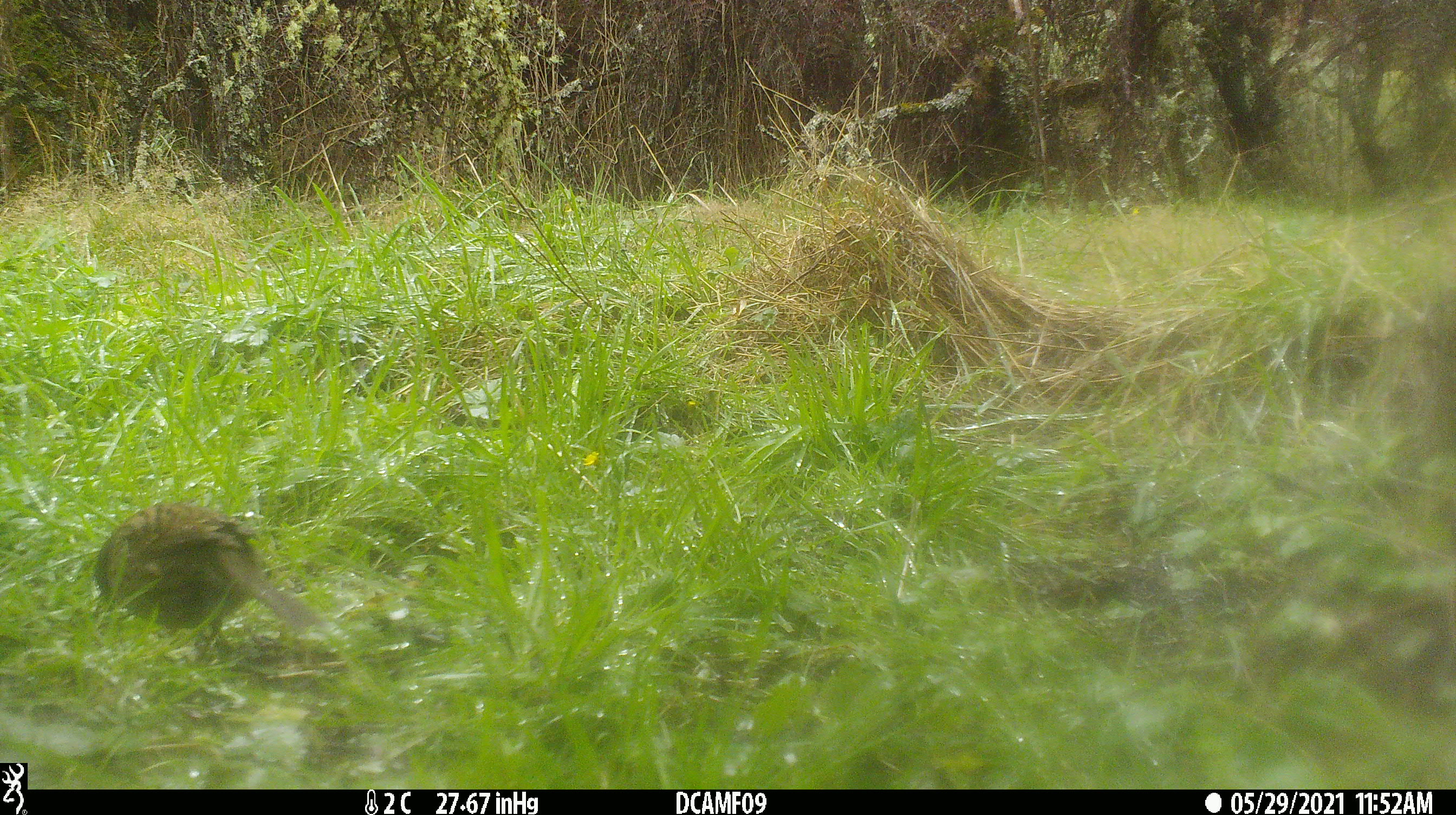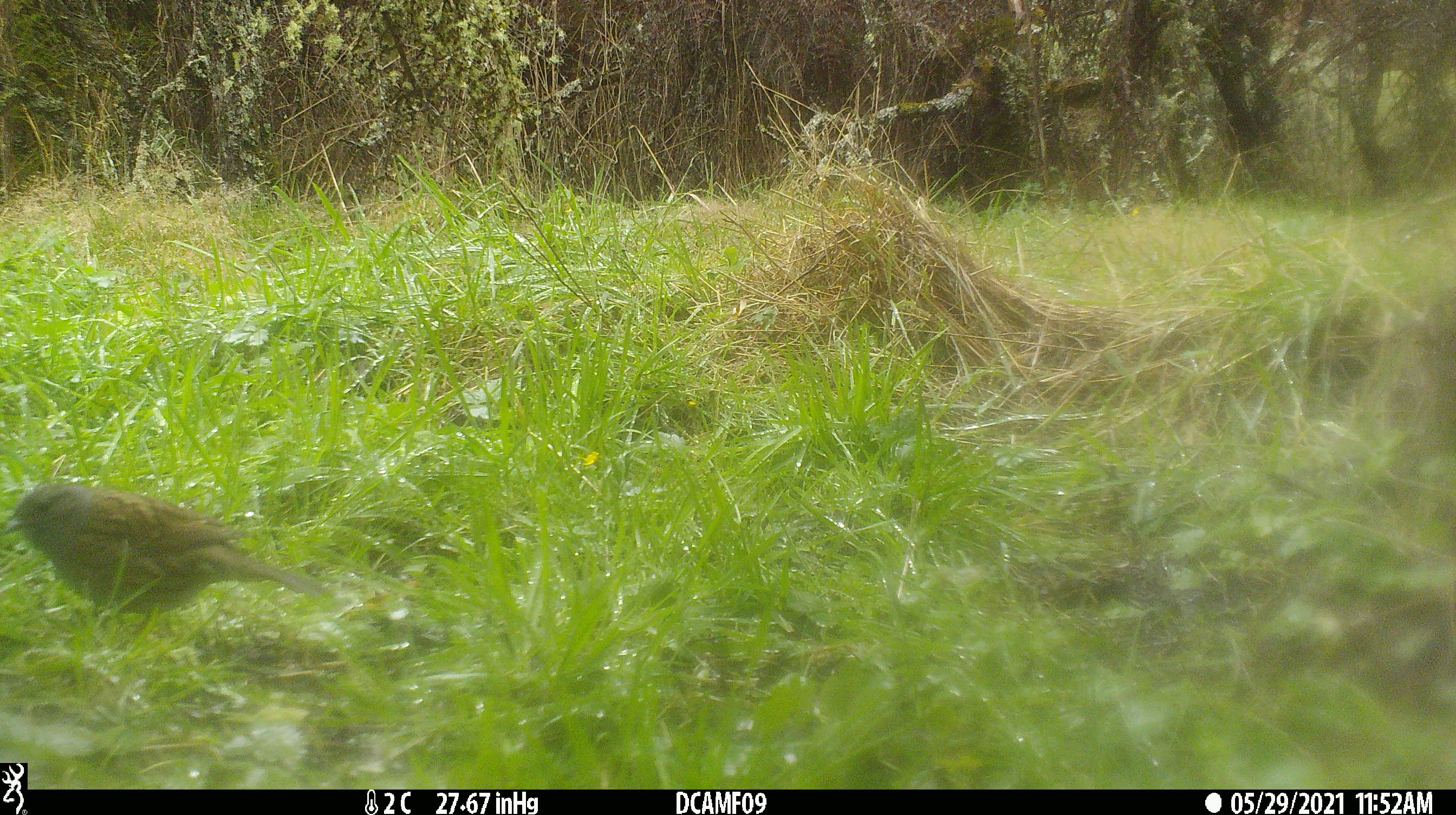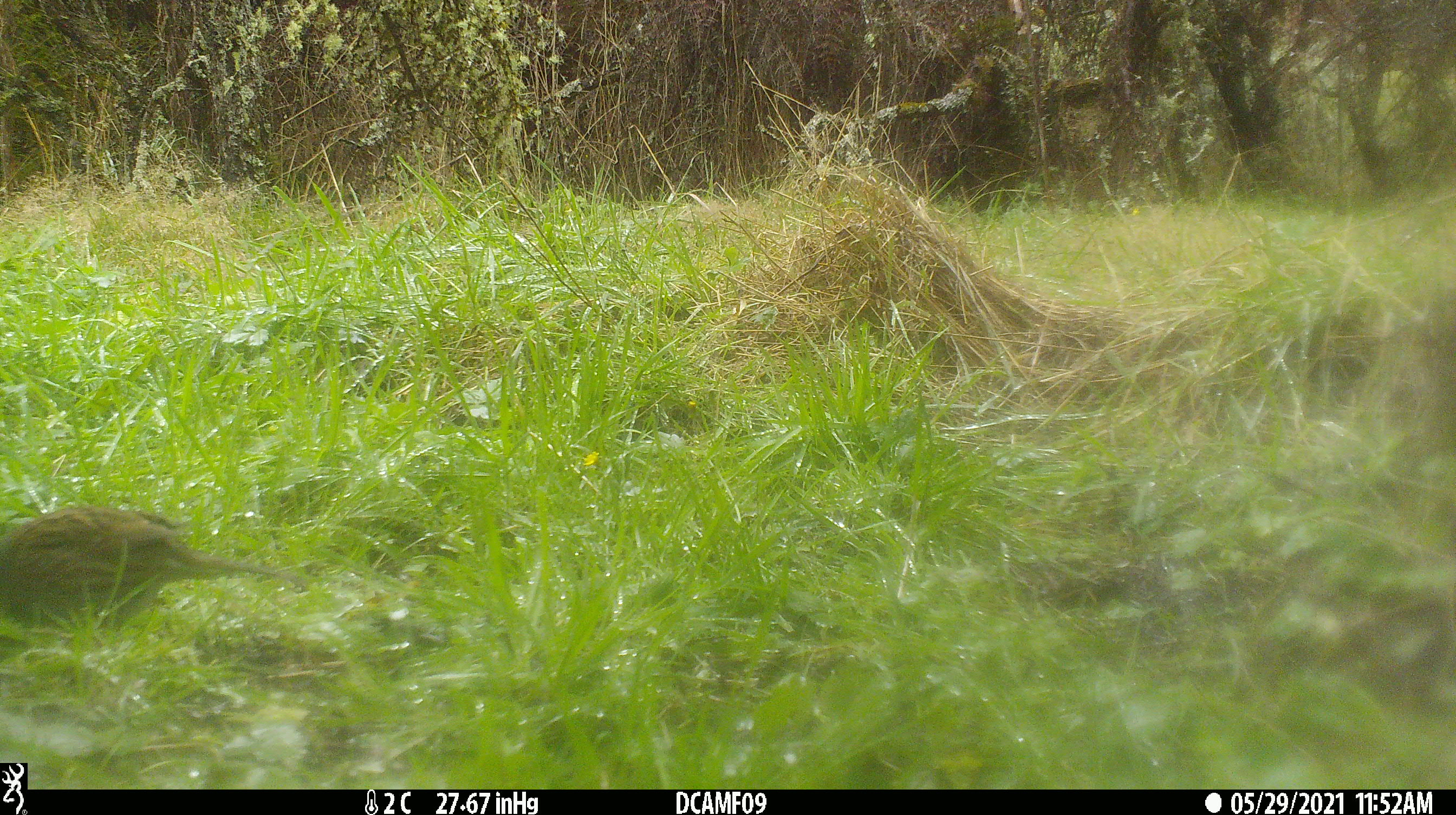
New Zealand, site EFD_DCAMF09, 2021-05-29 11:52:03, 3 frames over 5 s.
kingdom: Animalia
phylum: Chordata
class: Aves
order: Passeriformes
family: Prunellidae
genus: Prunella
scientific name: Prunella modularis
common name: dunnock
Dunnock (Prunella modularis).